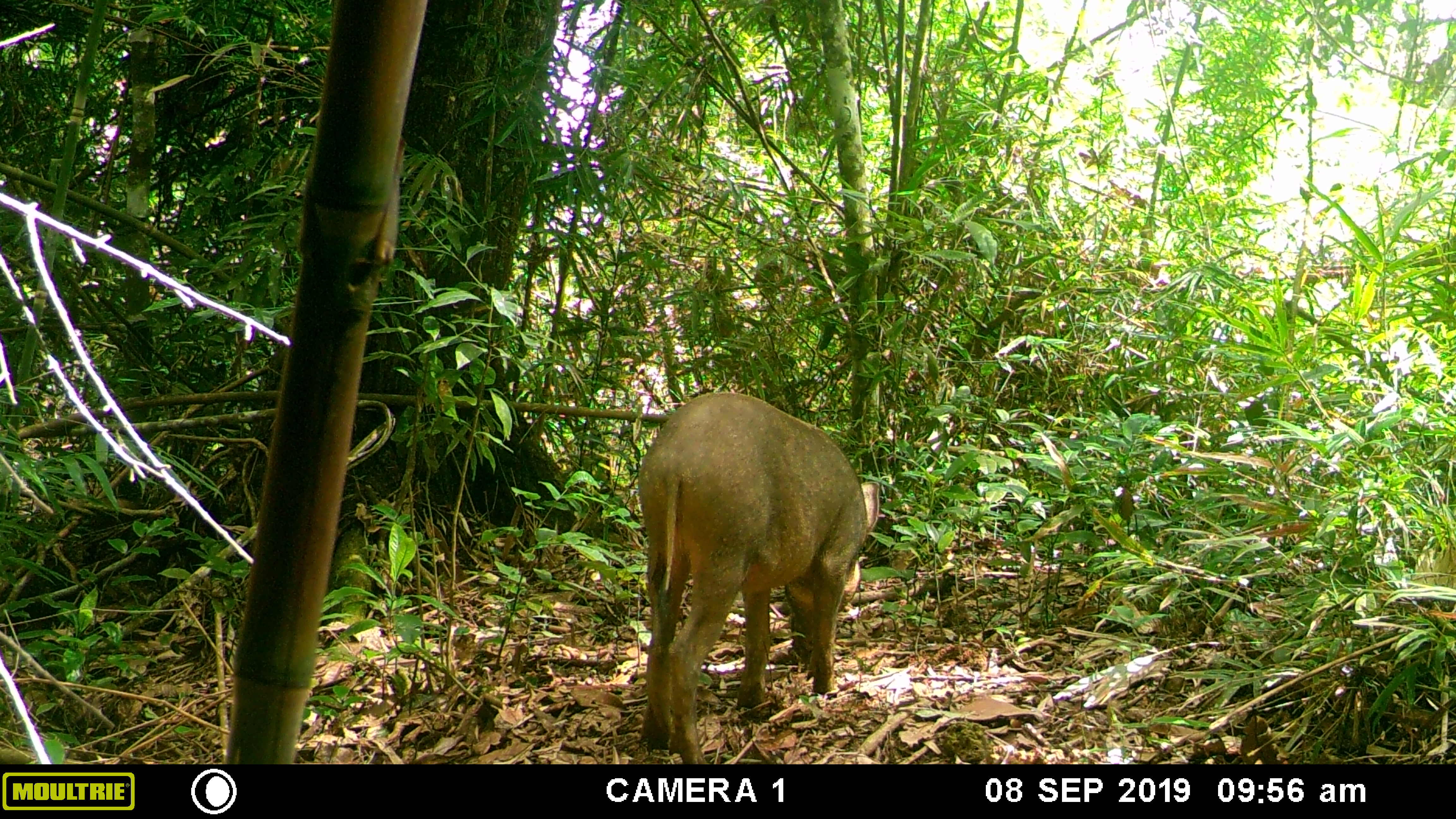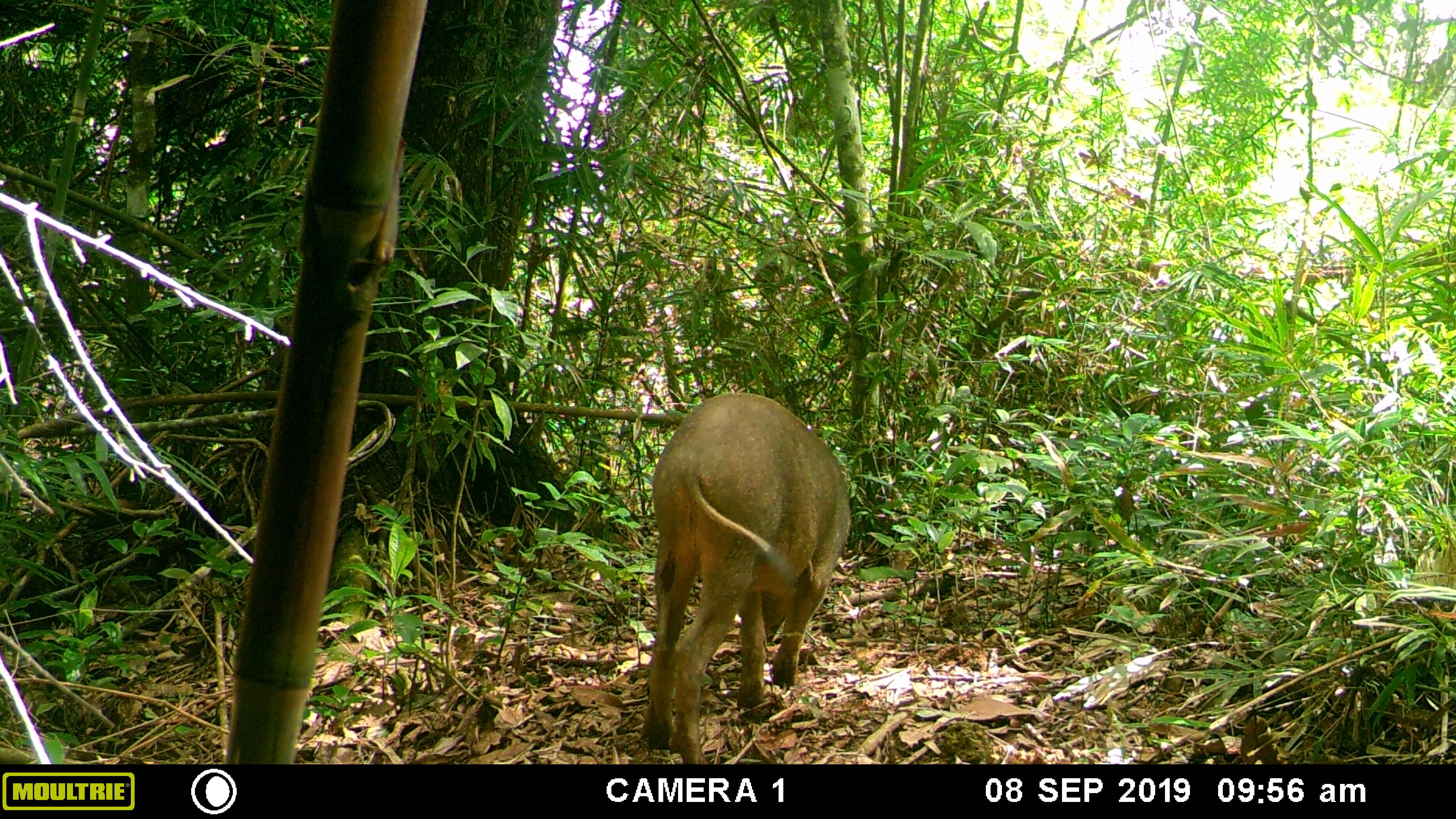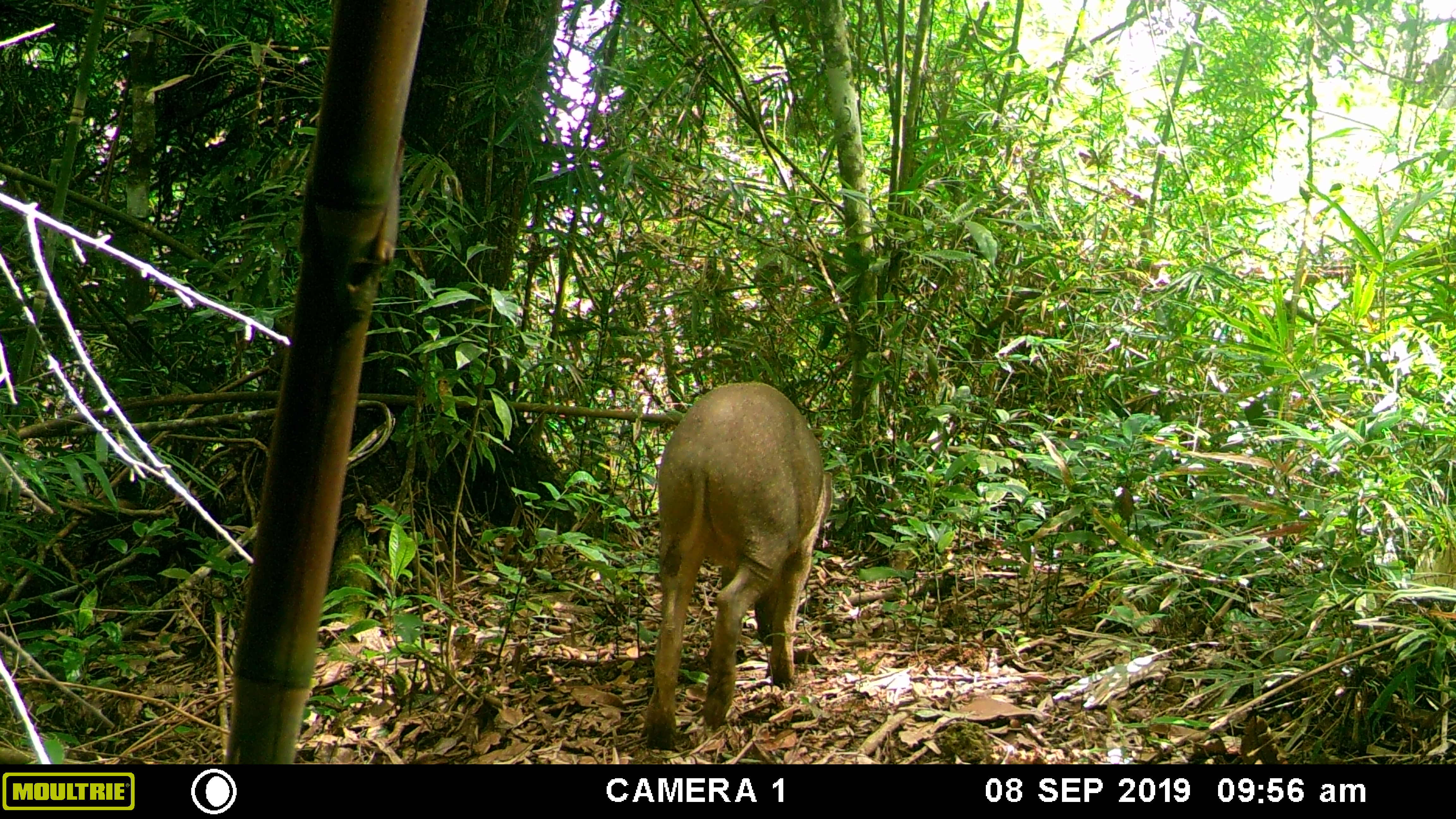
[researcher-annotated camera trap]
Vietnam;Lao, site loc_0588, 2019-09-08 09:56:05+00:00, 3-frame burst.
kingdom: Animalia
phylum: Chordata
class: Mammalia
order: Artiodactyla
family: Suidae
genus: Sus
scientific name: Sus scrofa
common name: eurasian wild pig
Eurasian wild pig (Sus scrofa). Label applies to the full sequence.